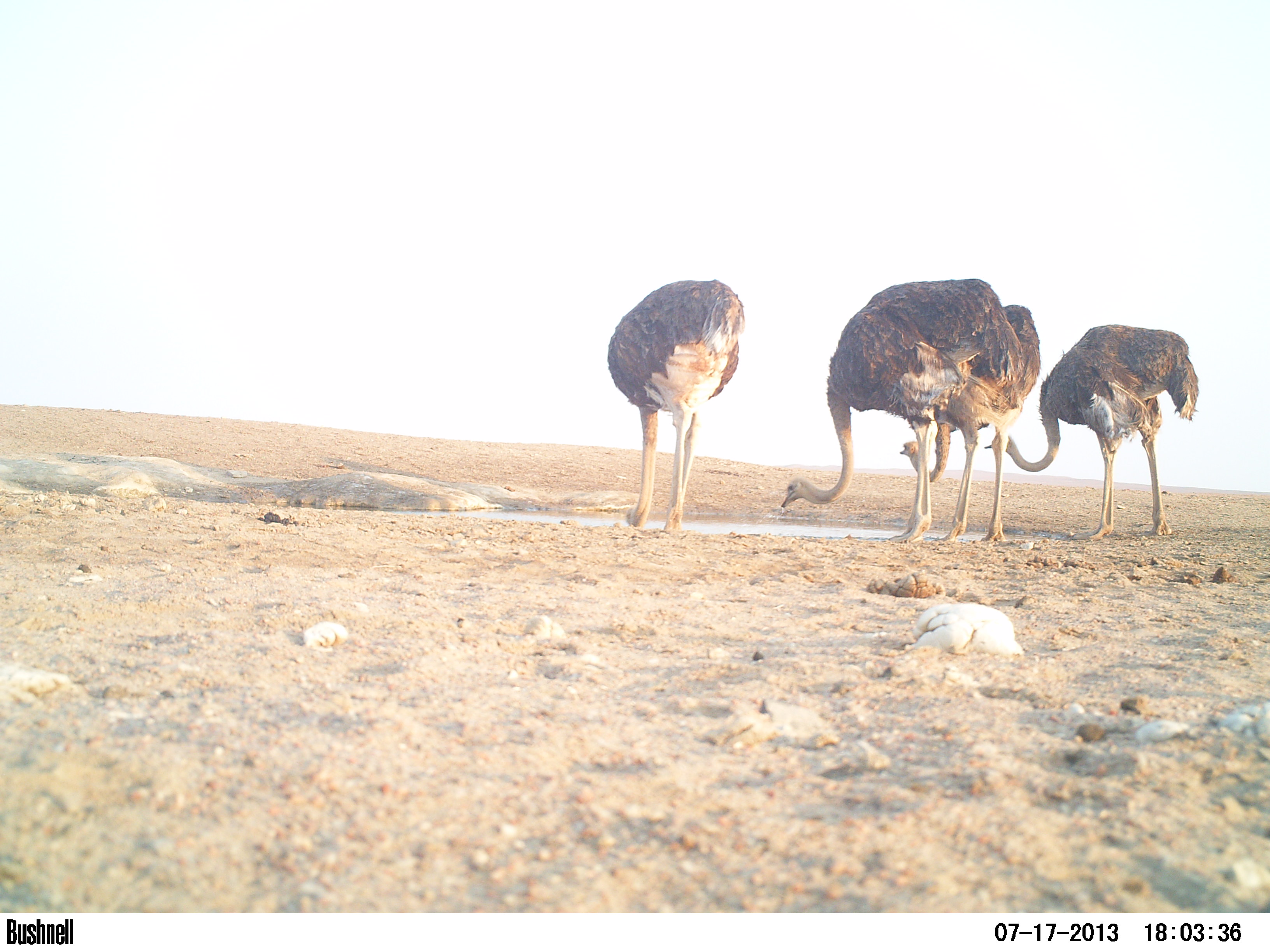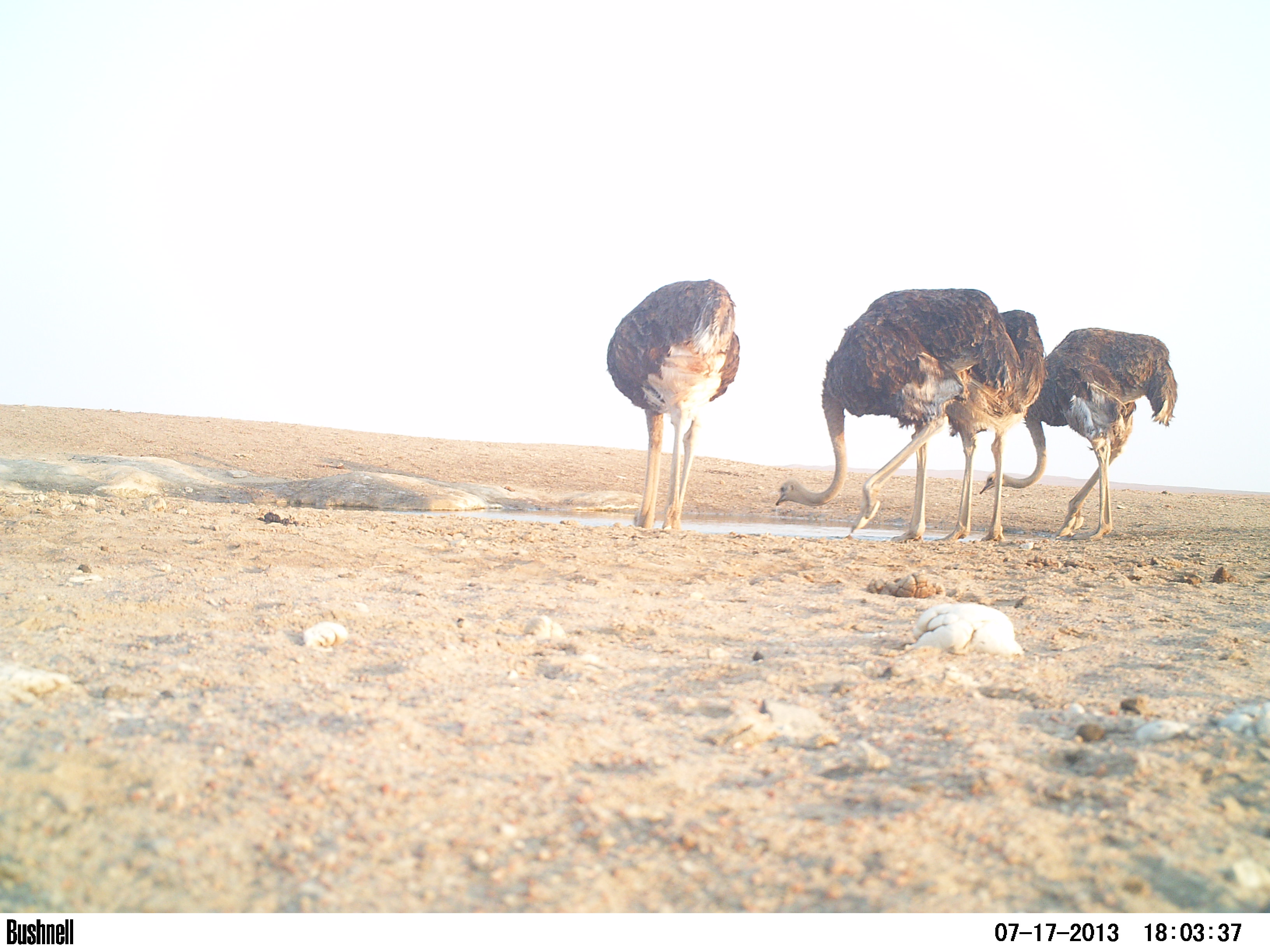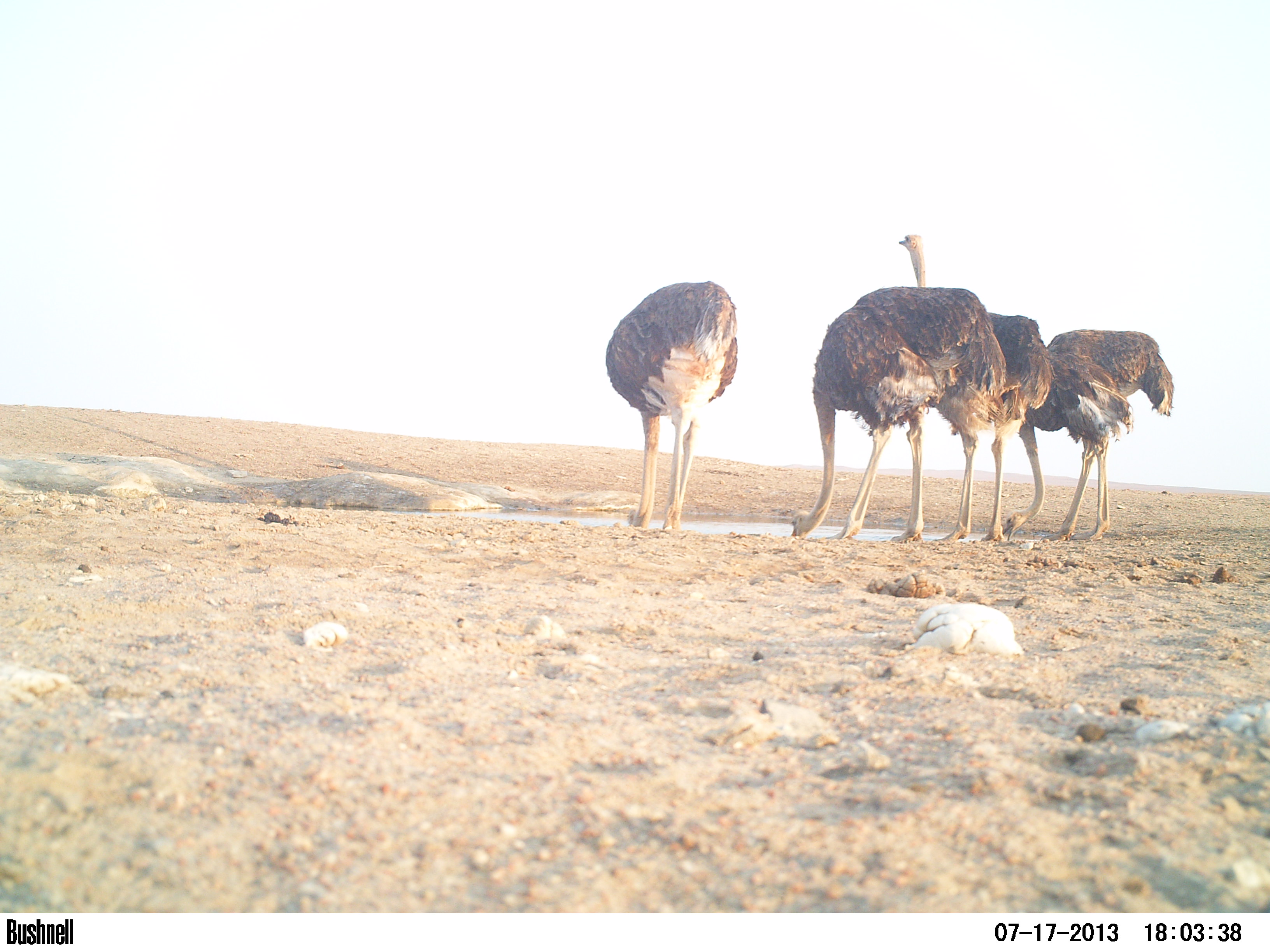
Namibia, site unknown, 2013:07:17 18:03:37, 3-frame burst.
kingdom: Animalia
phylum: Chordata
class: Aves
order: Struthioniformes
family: Struthionidae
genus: Struthio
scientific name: Struthio camelus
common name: common ostrich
Struthio camelus (common ostrich).